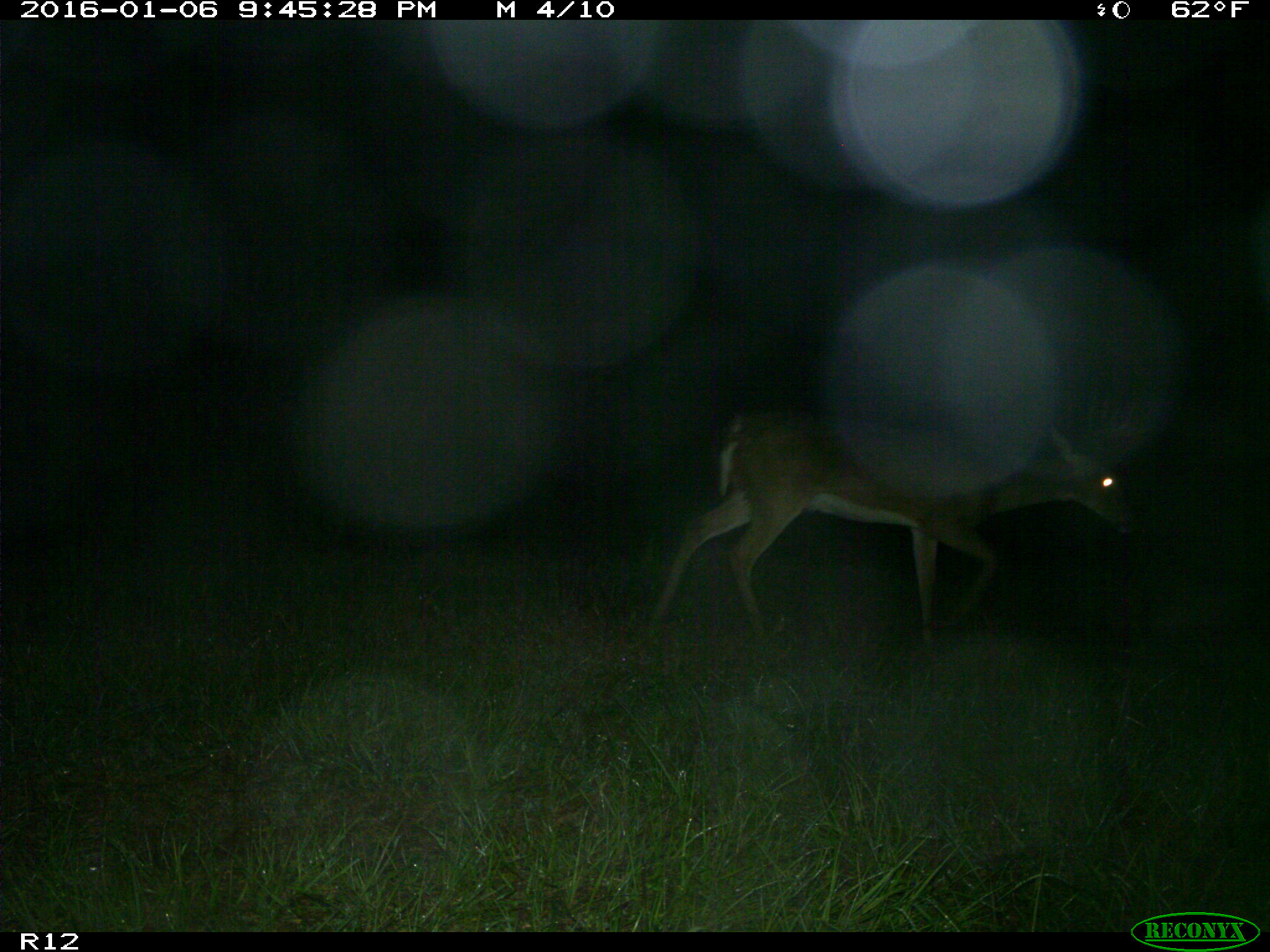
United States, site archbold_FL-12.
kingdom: Animalia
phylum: Chordata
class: Mammalia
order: Artiodactyla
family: Cervidae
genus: Odocoileus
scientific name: Odocoileus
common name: deer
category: unidentified deer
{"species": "unidentified deer (deer) (Odocoileus)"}